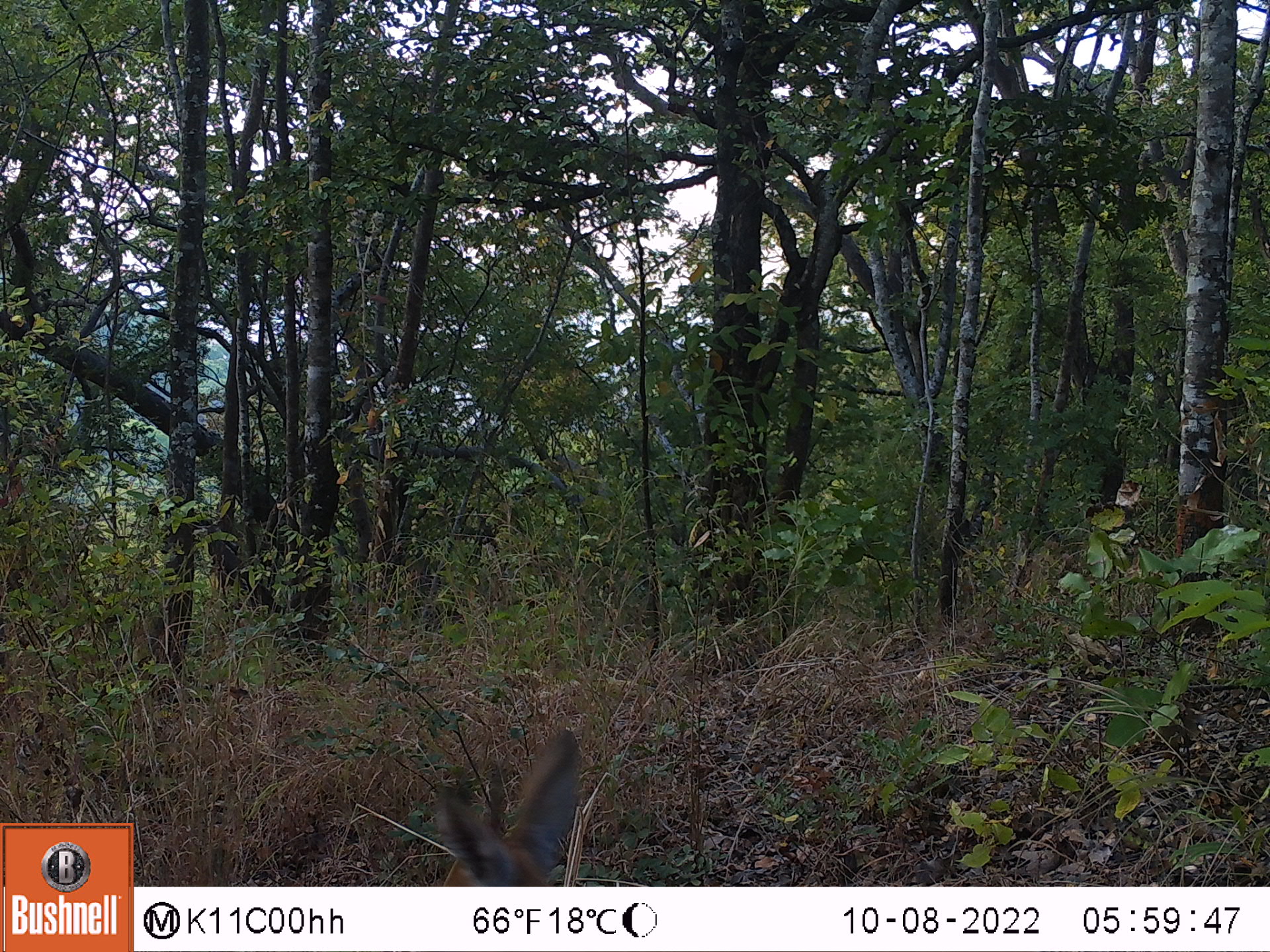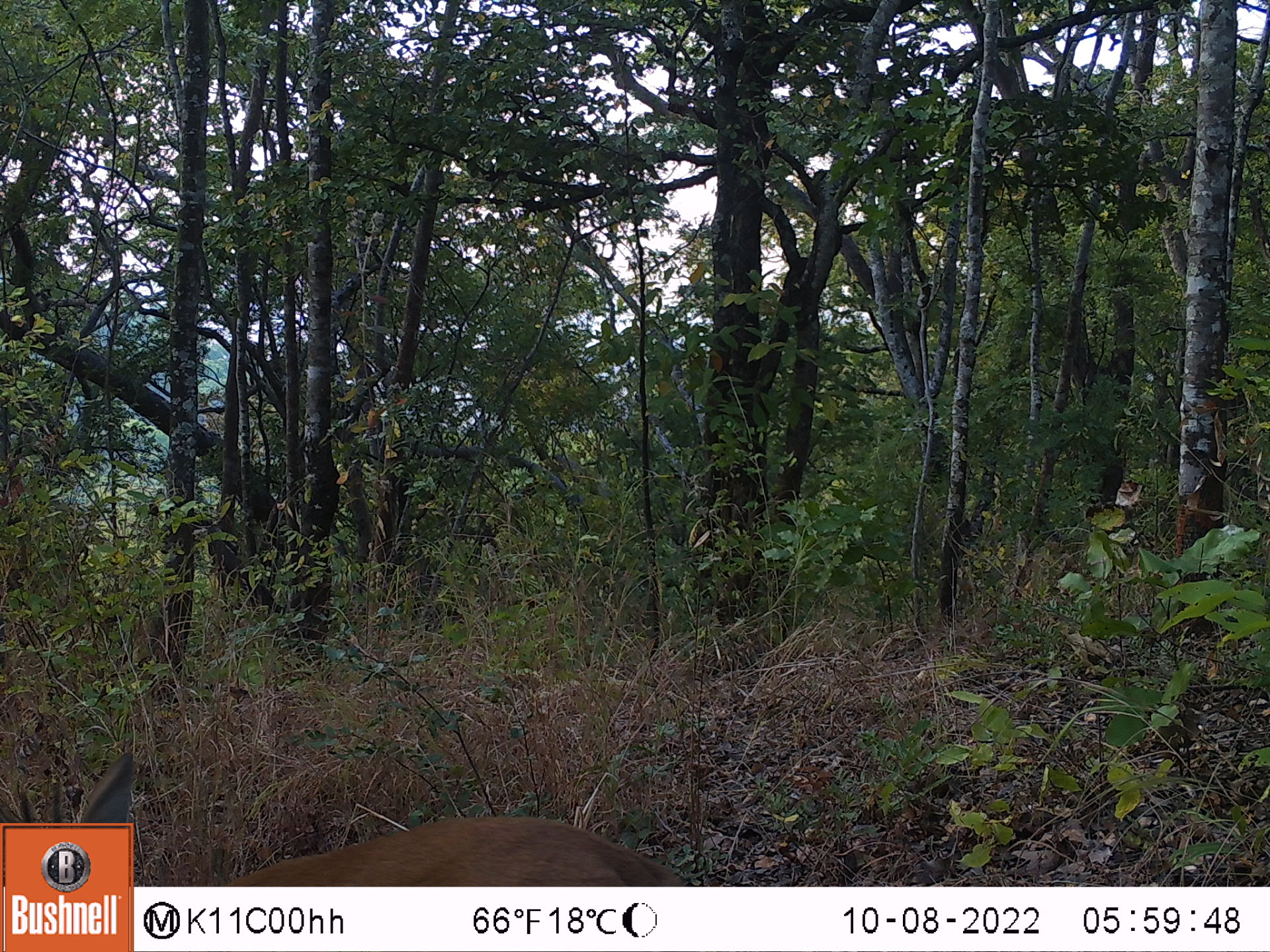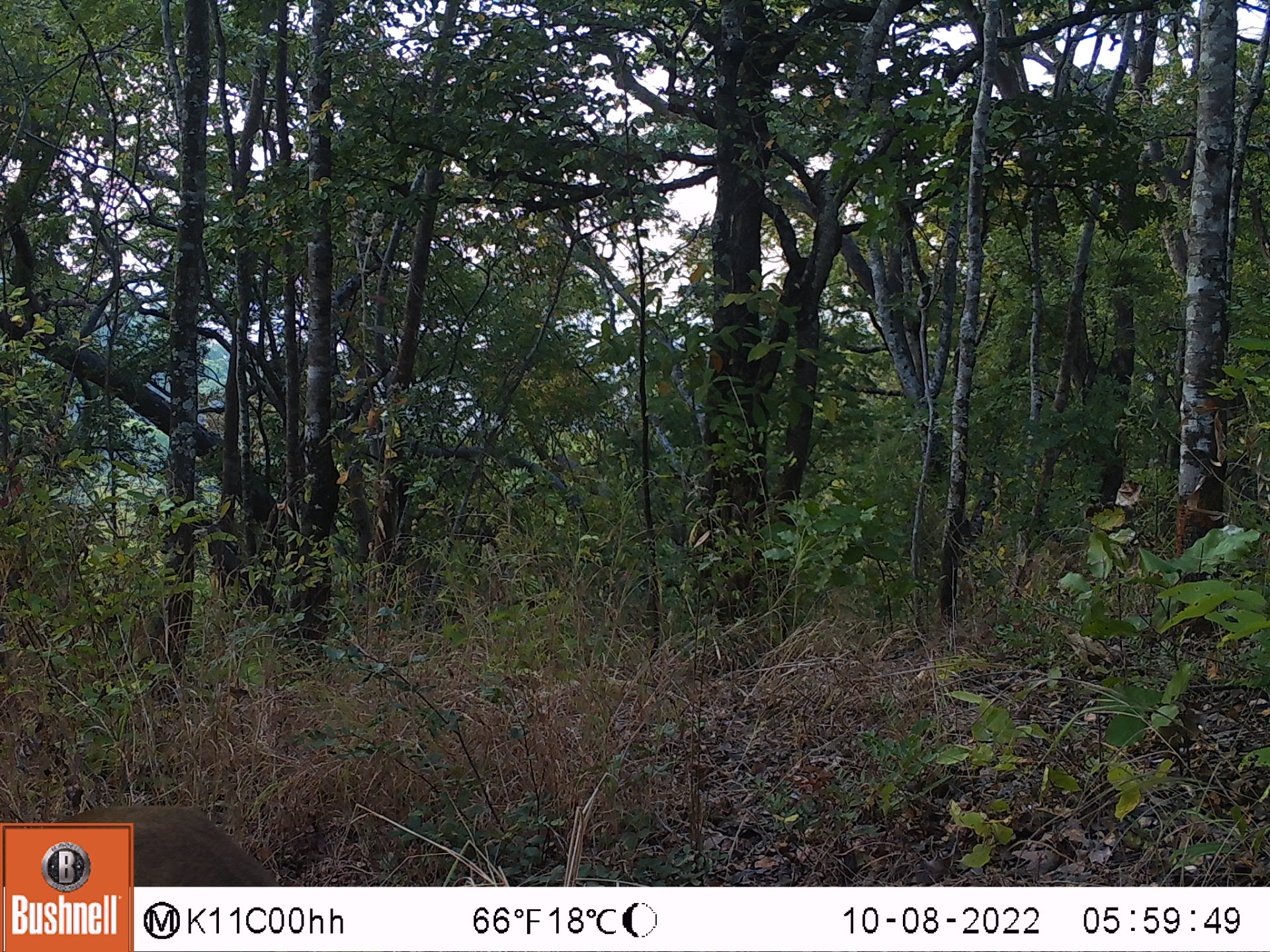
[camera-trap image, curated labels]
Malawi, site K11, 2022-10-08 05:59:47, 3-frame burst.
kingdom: Animalia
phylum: Chordata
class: Mammalia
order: Artiodactyla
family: Bovidae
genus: Sylvicapra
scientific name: Sylvicapra grimmia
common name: common duiker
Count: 1.